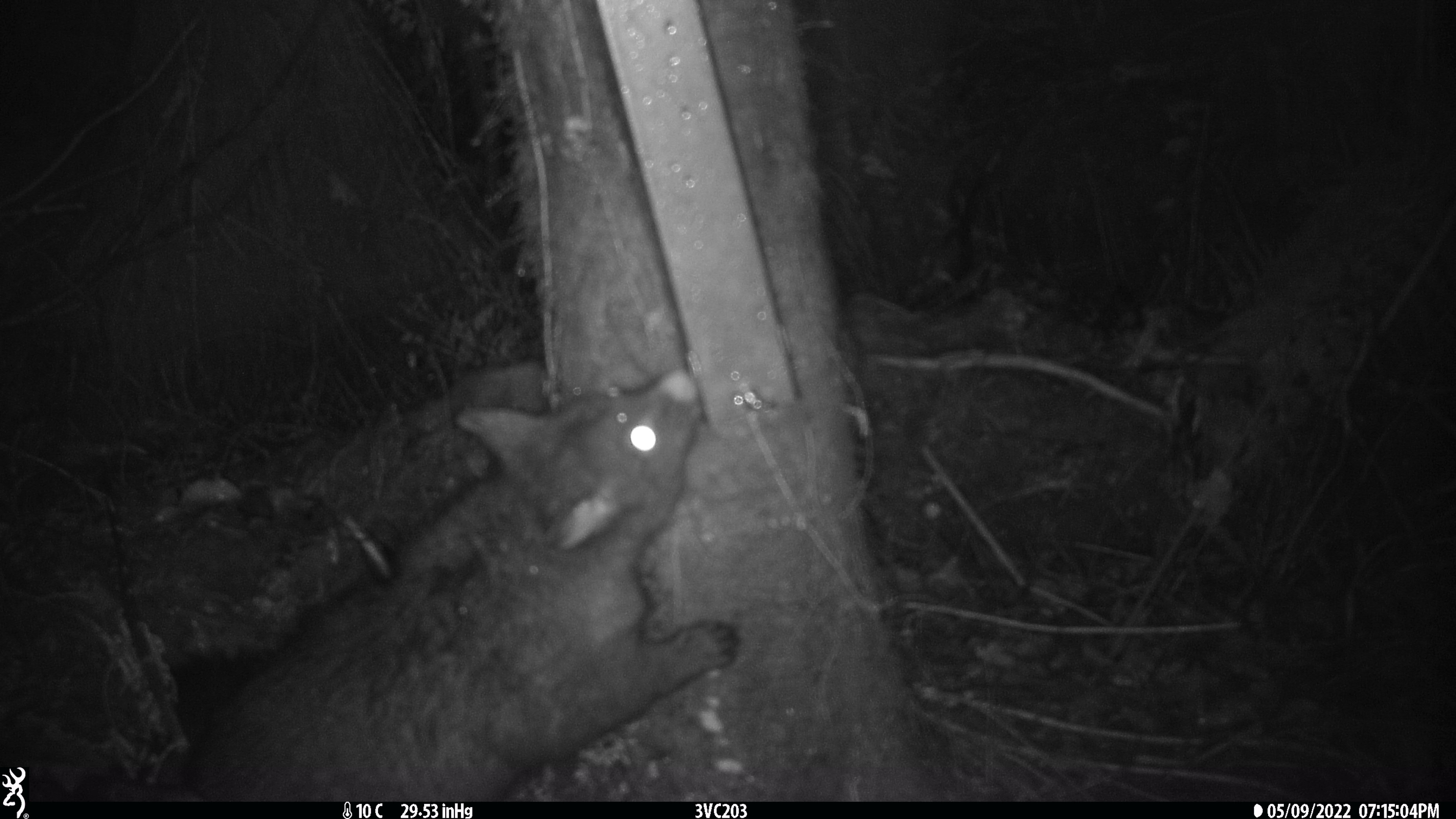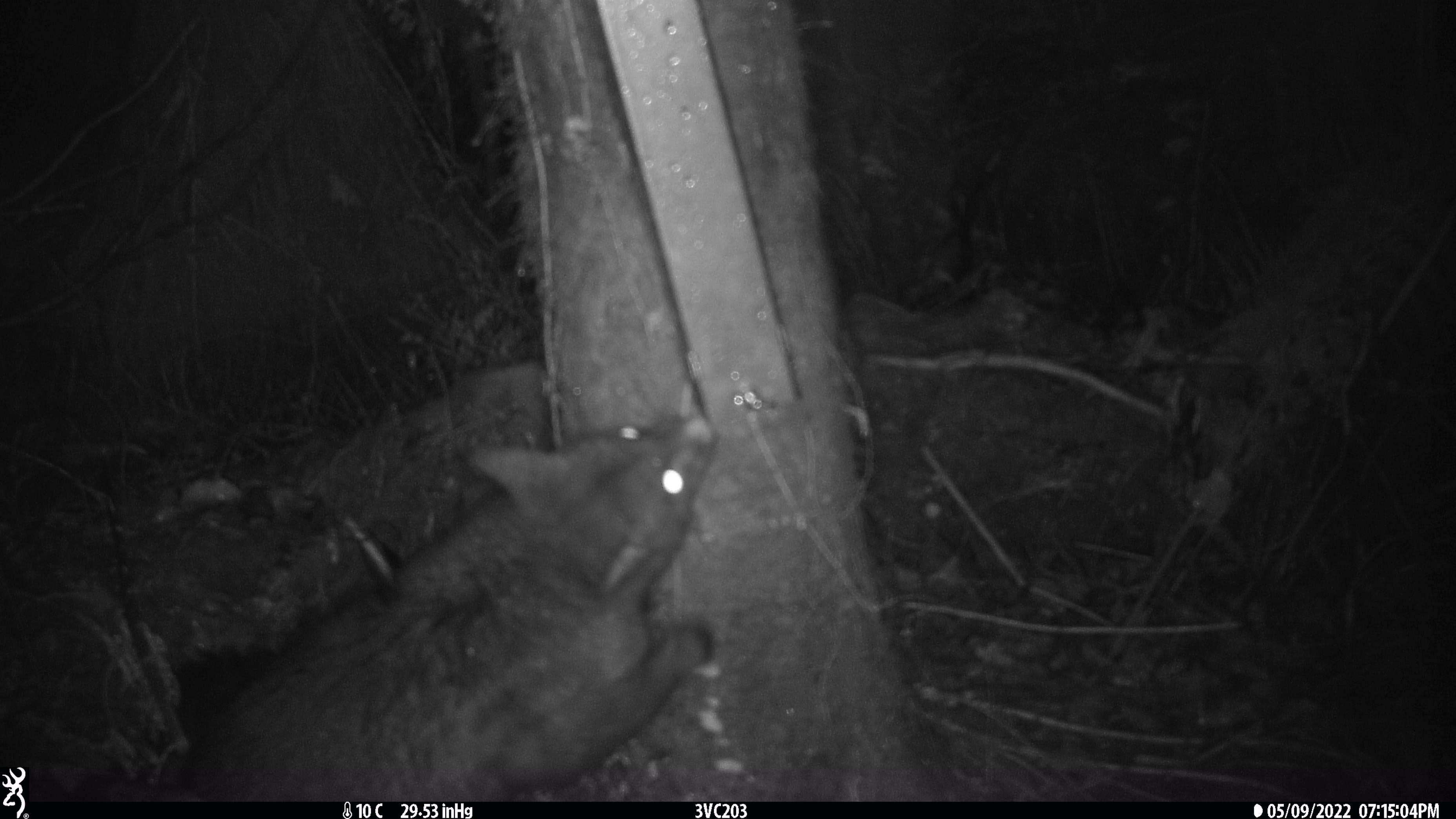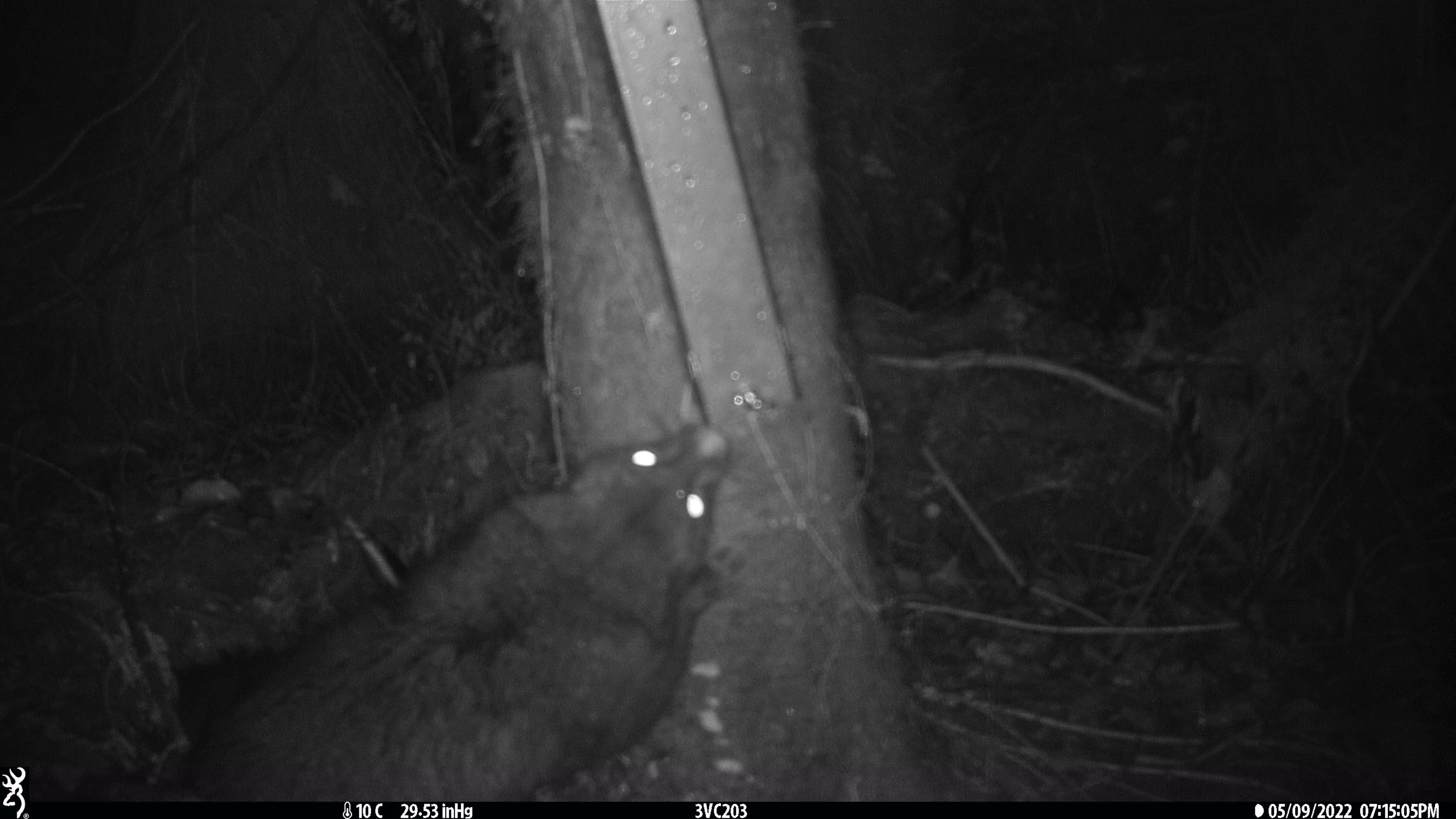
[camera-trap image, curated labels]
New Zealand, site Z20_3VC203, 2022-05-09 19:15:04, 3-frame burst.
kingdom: Animalia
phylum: Chordata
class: Mammalia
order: Diprotodontia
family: Phalangeridae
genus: Trichosurus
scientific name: Trichosurus vulpecula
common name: common brushtail possum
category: possum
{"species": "possum (common brushtail possum) (Trichosurus vulpecula)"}